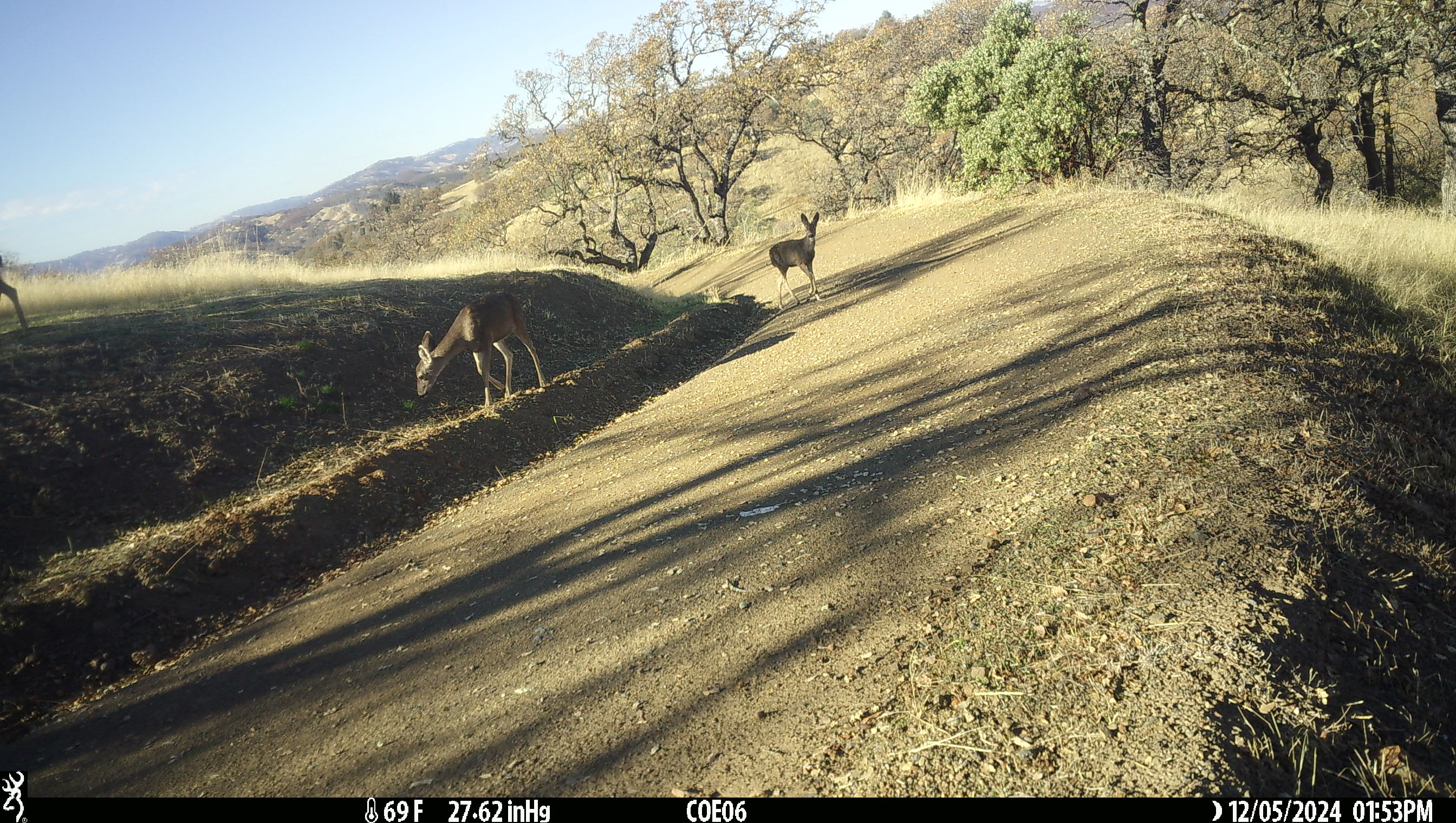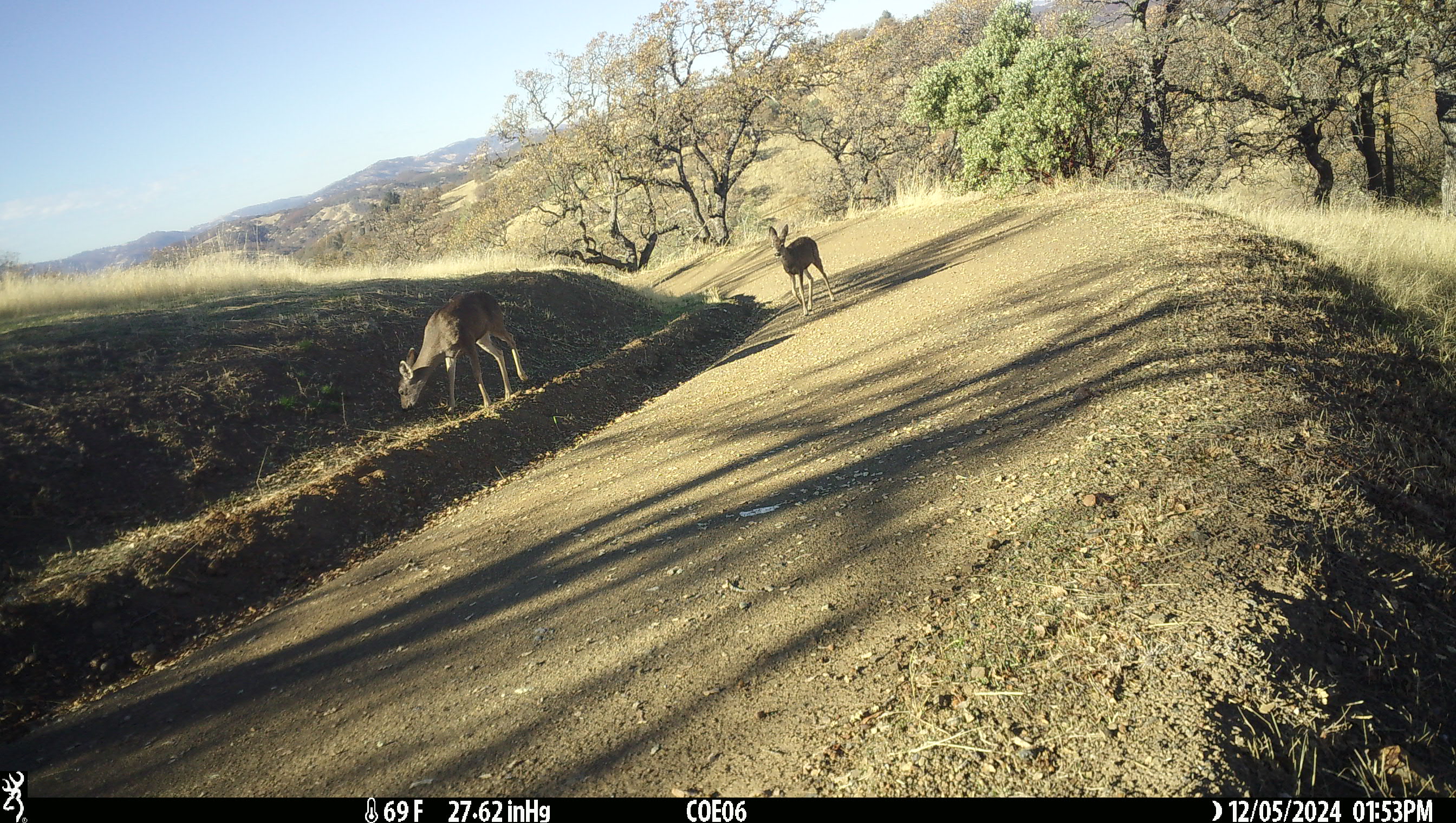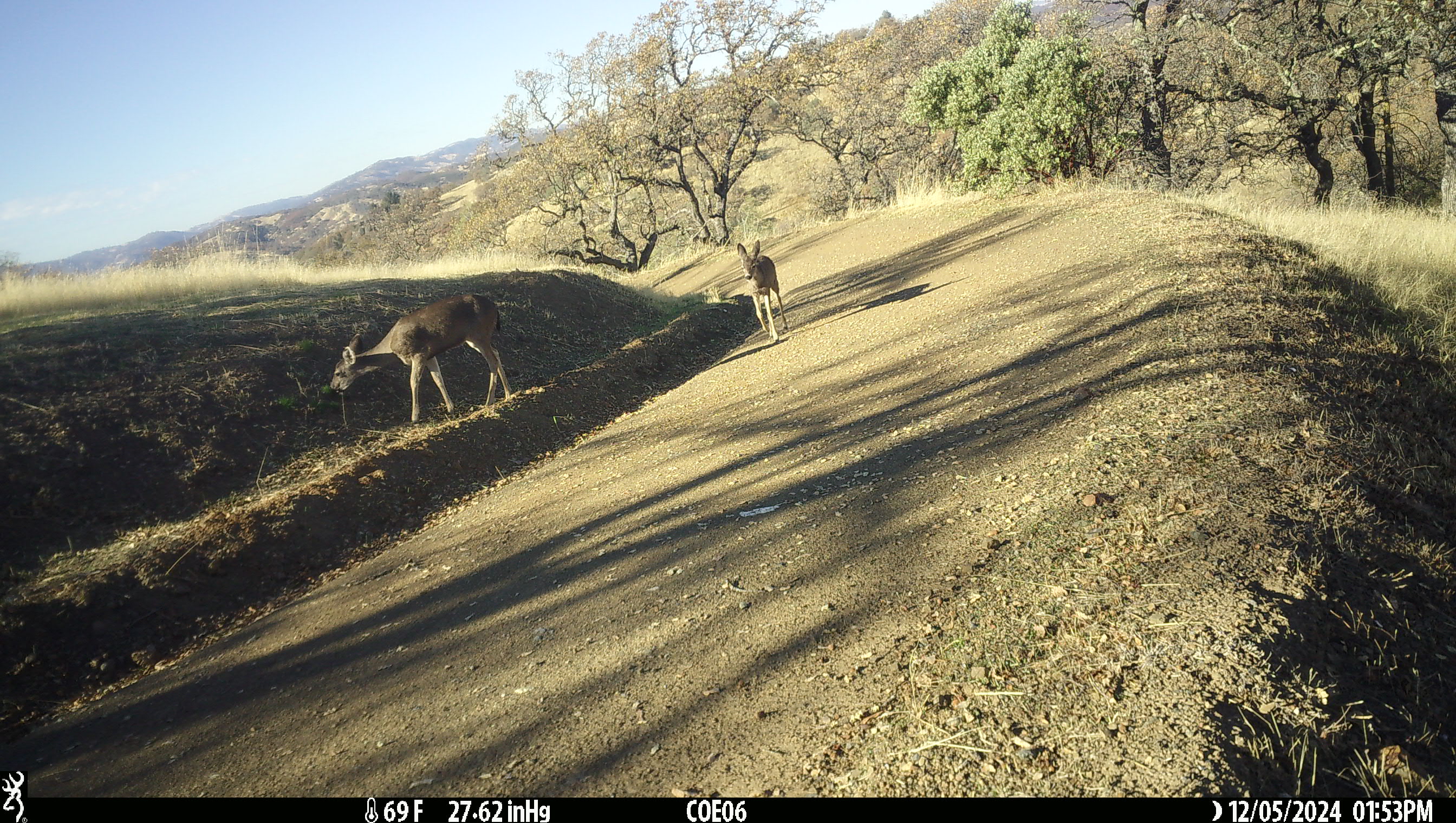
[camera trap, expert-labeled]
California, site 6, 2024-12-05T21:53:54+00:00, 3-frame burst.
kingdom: Animalia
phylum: Chordata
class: Mammalia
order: Artiodactyla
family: Cervidae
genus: Odocoileus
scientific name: Odocoileus hemionus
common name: mule deer